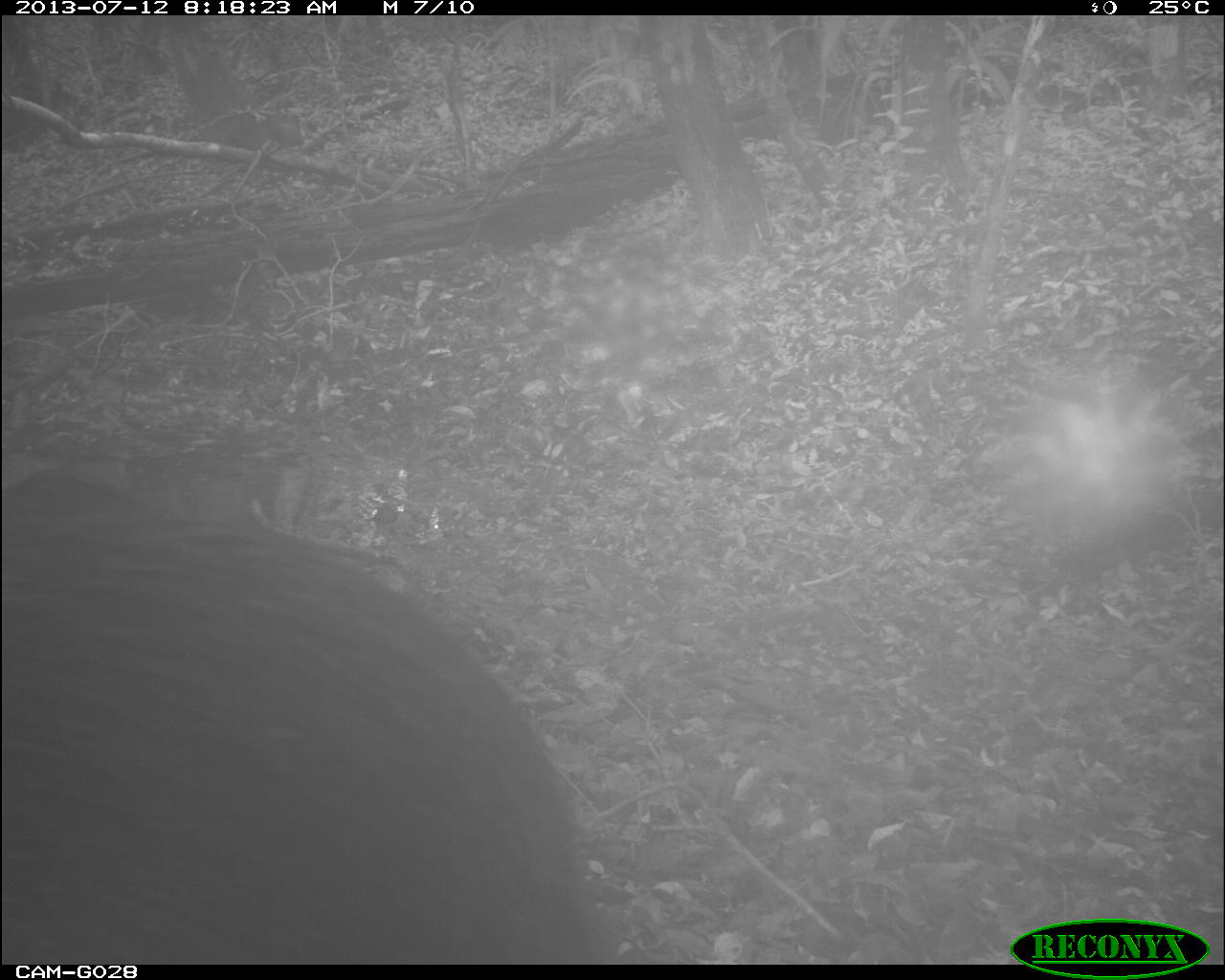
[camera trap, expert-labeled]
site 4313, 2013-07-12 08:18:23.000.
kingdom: Animalia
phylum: Chordata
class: Mammalia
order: Artiodactyla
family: Tayassuidae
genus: Tayassu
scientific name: Tayassu pecari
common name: white-lipped peccary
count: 25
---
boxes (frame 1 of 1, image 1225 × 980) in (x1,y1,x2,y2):
tayassu pecari: (1,471,606,963)